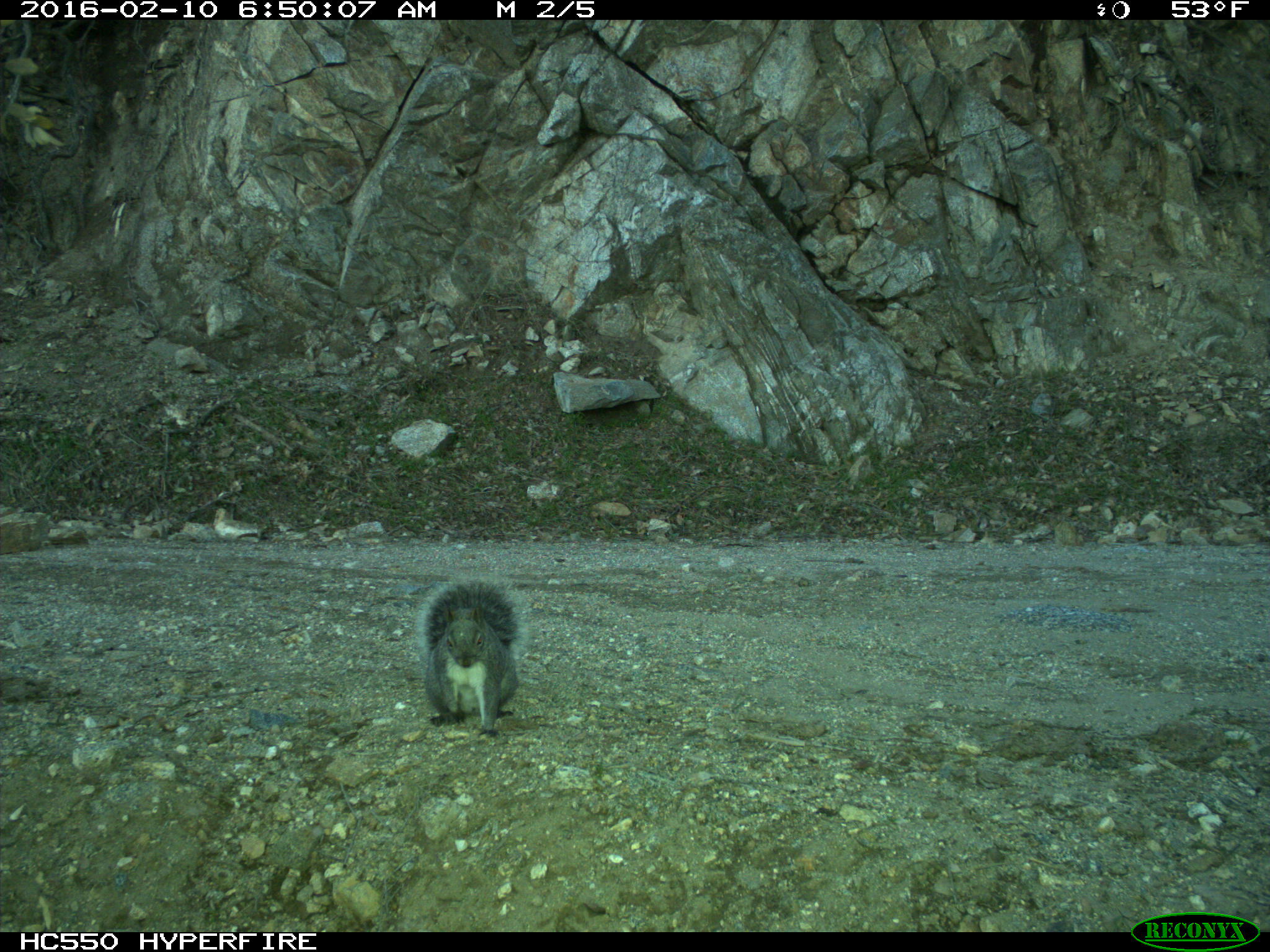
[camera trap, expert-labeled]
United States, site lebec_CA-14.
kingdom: Animalia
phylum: Chordata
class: Mammalia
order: Rodentia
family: Sciuridae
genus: Sciurus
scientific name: Sciurus carolinensis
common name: eastern gray squirrel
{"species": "Sciurus carolinensis (eastern gray squirrel)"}